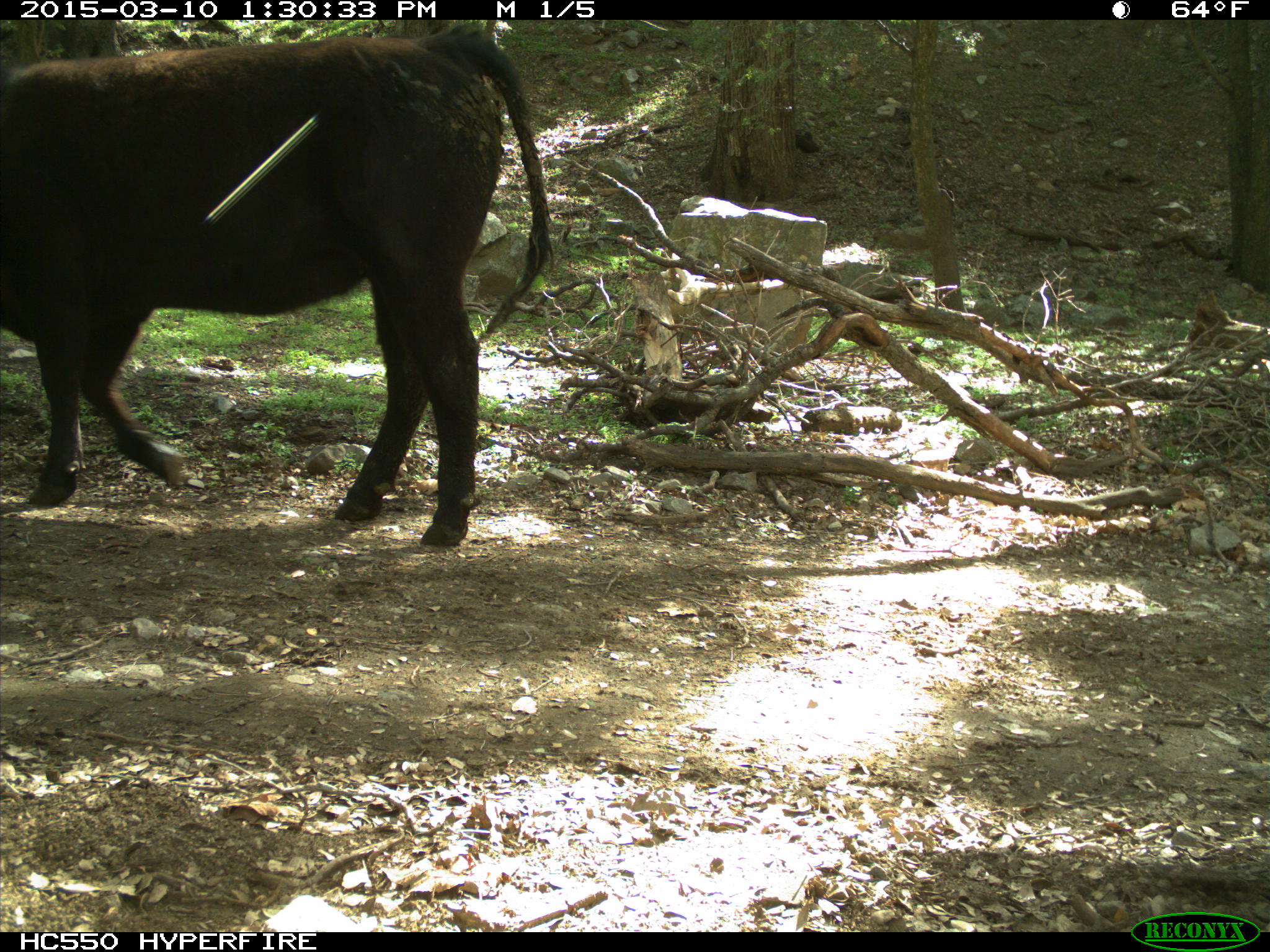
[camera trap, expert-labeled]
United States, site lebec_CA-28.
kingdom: Animalia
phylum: Chordata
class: Mammalia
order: Artiodactyla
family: Bovidae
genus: Bos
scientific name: Bos taurus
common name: domestic cow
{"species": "Bos taurus (domestic cow)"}